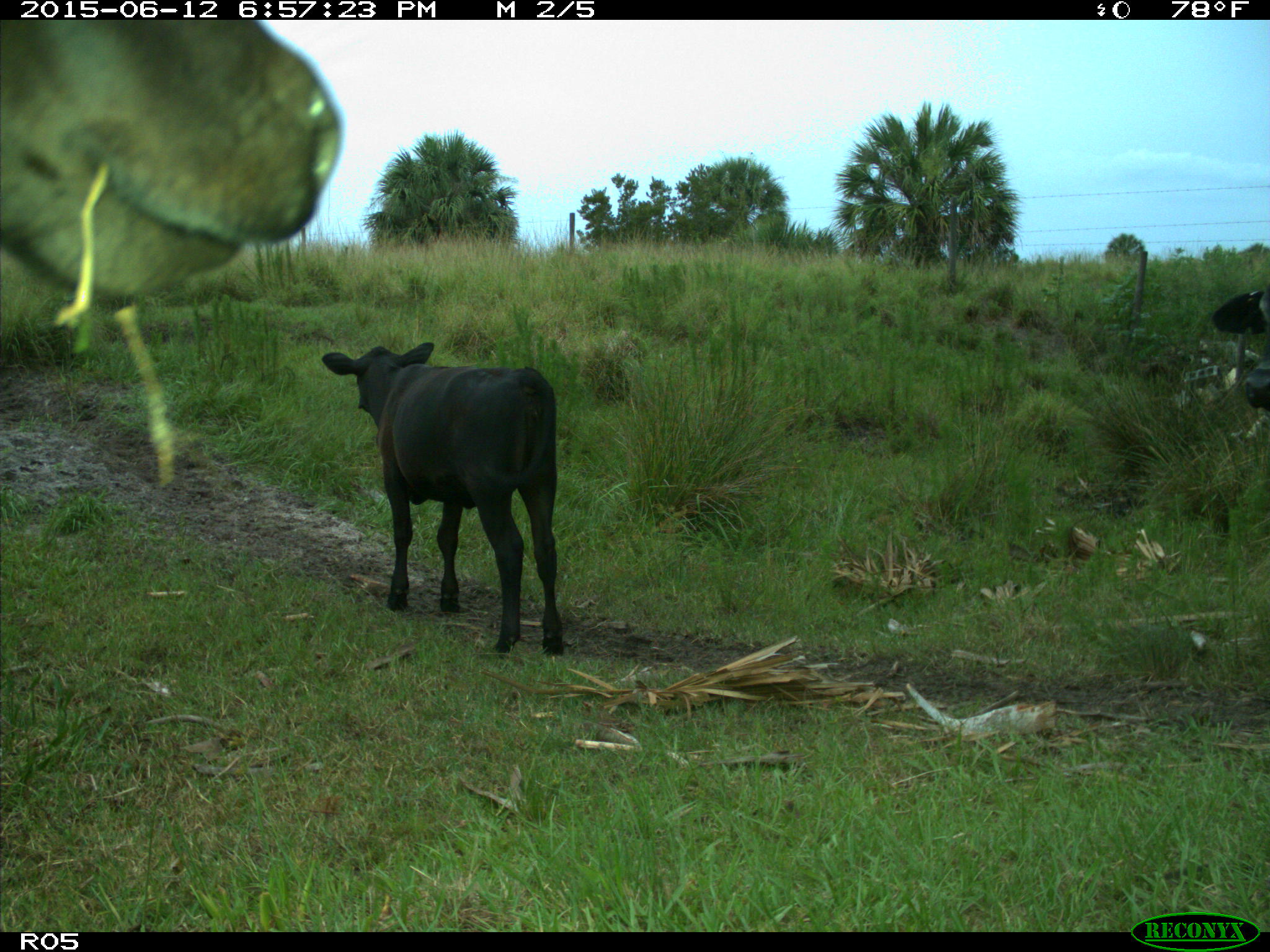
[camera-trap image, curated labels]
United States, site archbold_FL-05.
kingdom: Animalia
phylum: Chordata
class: Mammalia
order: Artiodactyla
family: Bovidae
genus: Bos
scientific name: Bos taurus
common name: domestic cow